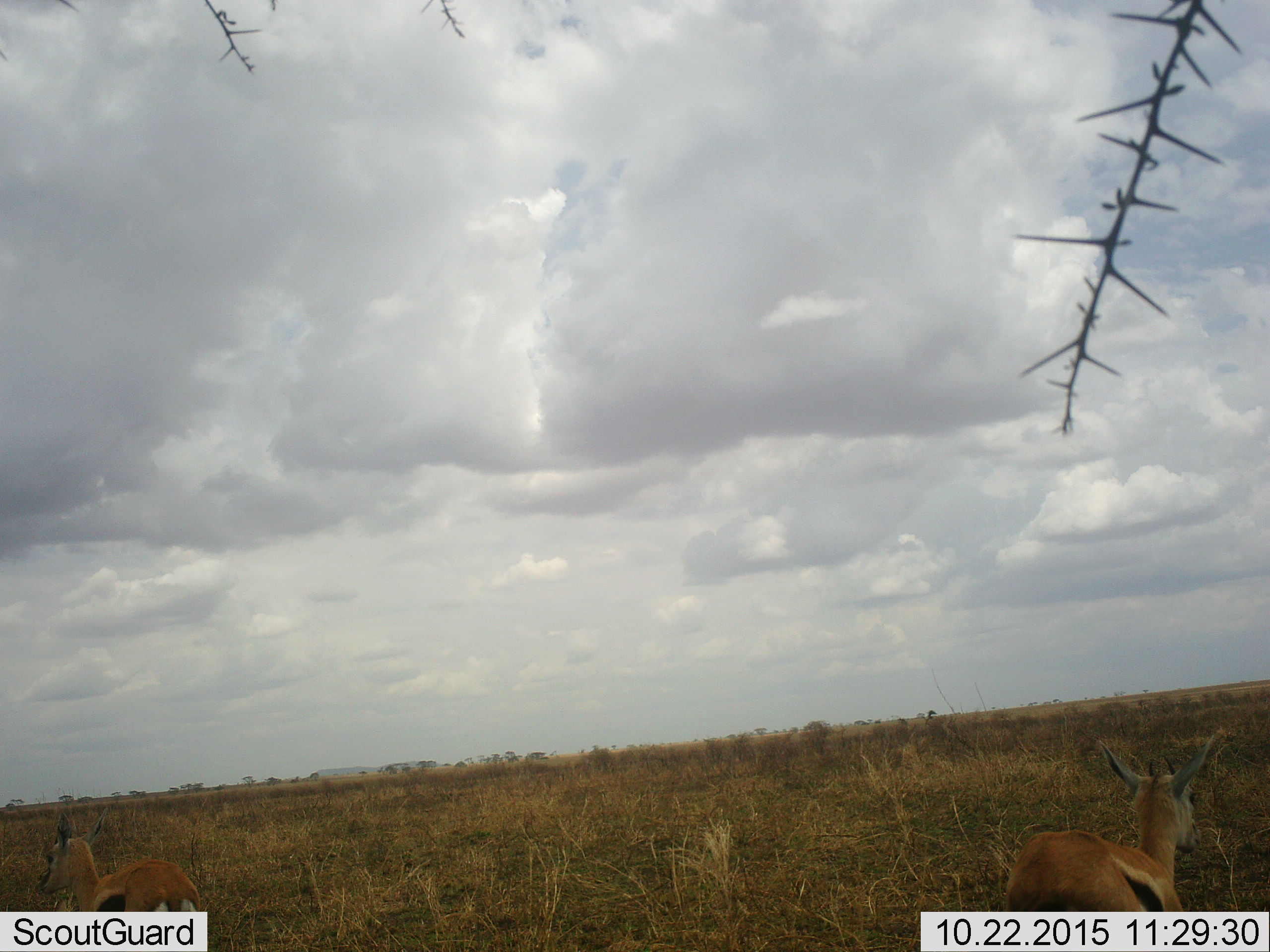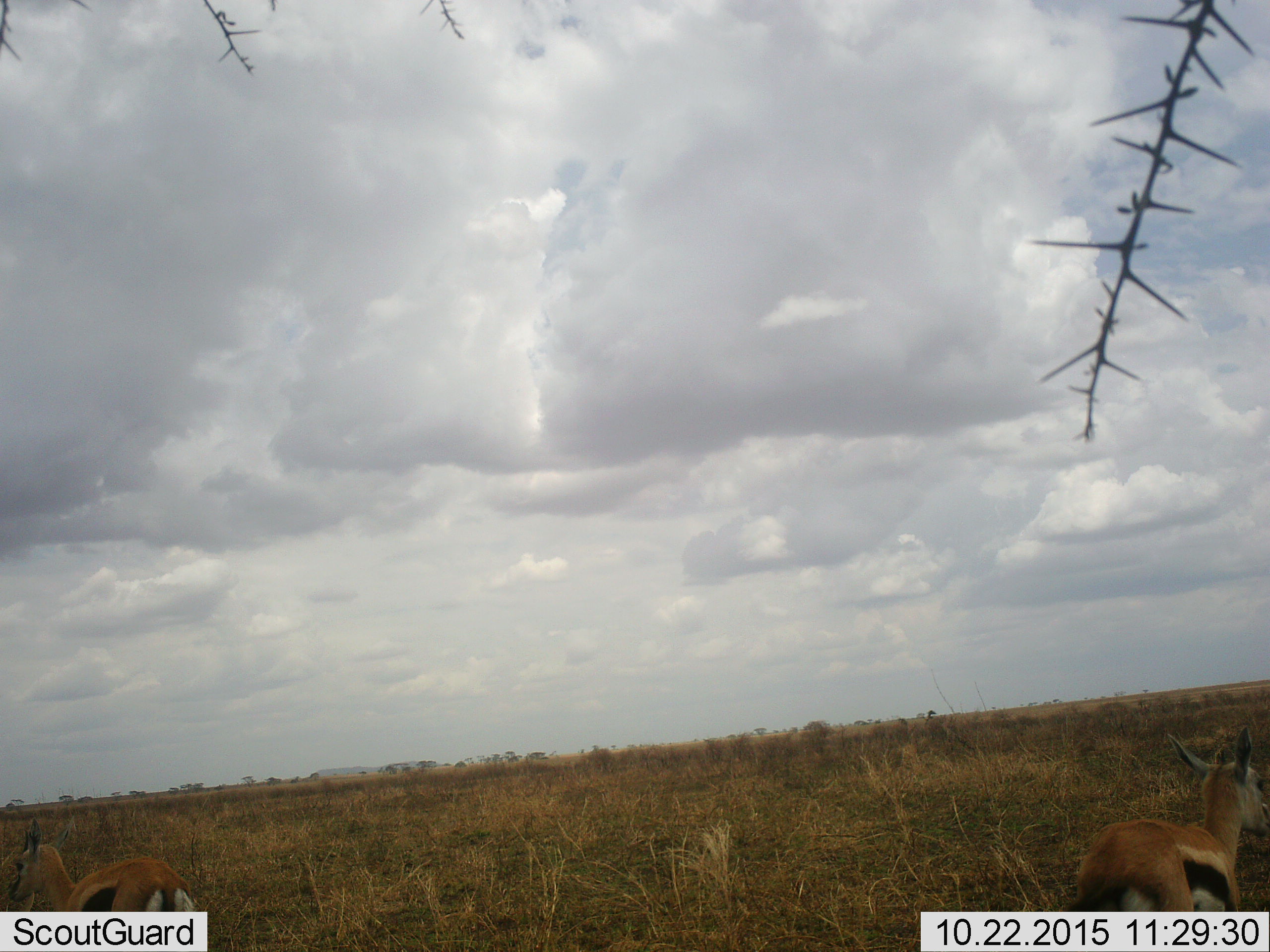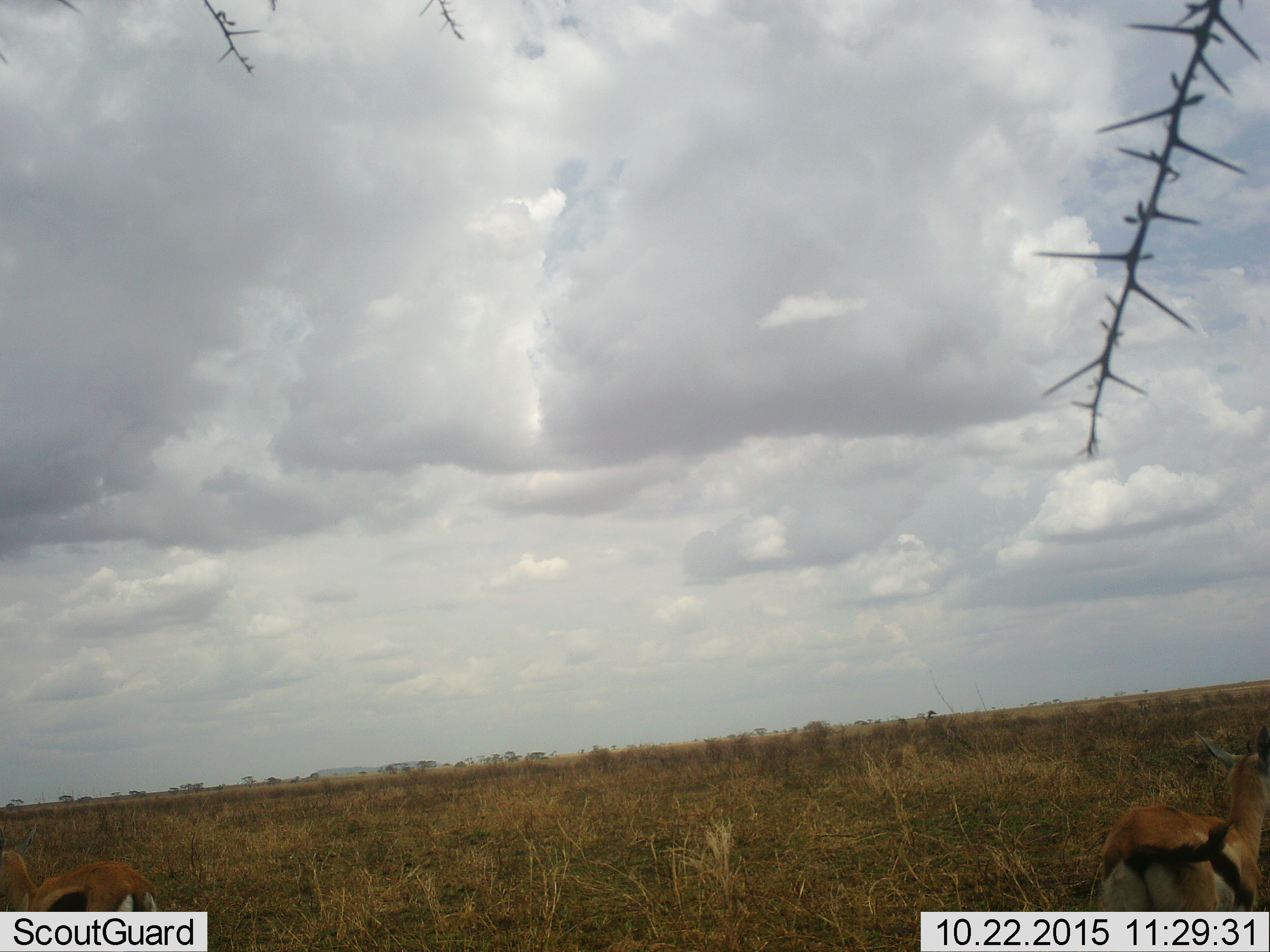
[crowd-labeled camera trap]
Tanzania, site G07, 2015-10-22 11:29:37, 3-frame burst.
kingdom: Animalia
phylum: Chordata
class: Mammalia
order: Artiodactyla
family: Bovidae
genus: Eudorcas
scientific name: Eudorcas thomsonii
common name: thomson's gazelle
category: gazellethomsons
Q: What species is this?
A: Gazellethomsons (thomson's gazelle) (Eudorcas thomsonii).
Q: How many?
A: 2.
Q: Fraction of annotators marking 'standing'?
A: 57%.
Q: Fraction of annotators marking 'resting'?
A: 0%.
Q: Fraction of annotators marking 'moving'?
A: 71%.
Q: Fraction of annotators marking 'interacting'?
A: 0%.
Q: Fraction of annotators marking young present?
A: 0%.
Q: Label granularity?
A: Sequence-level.